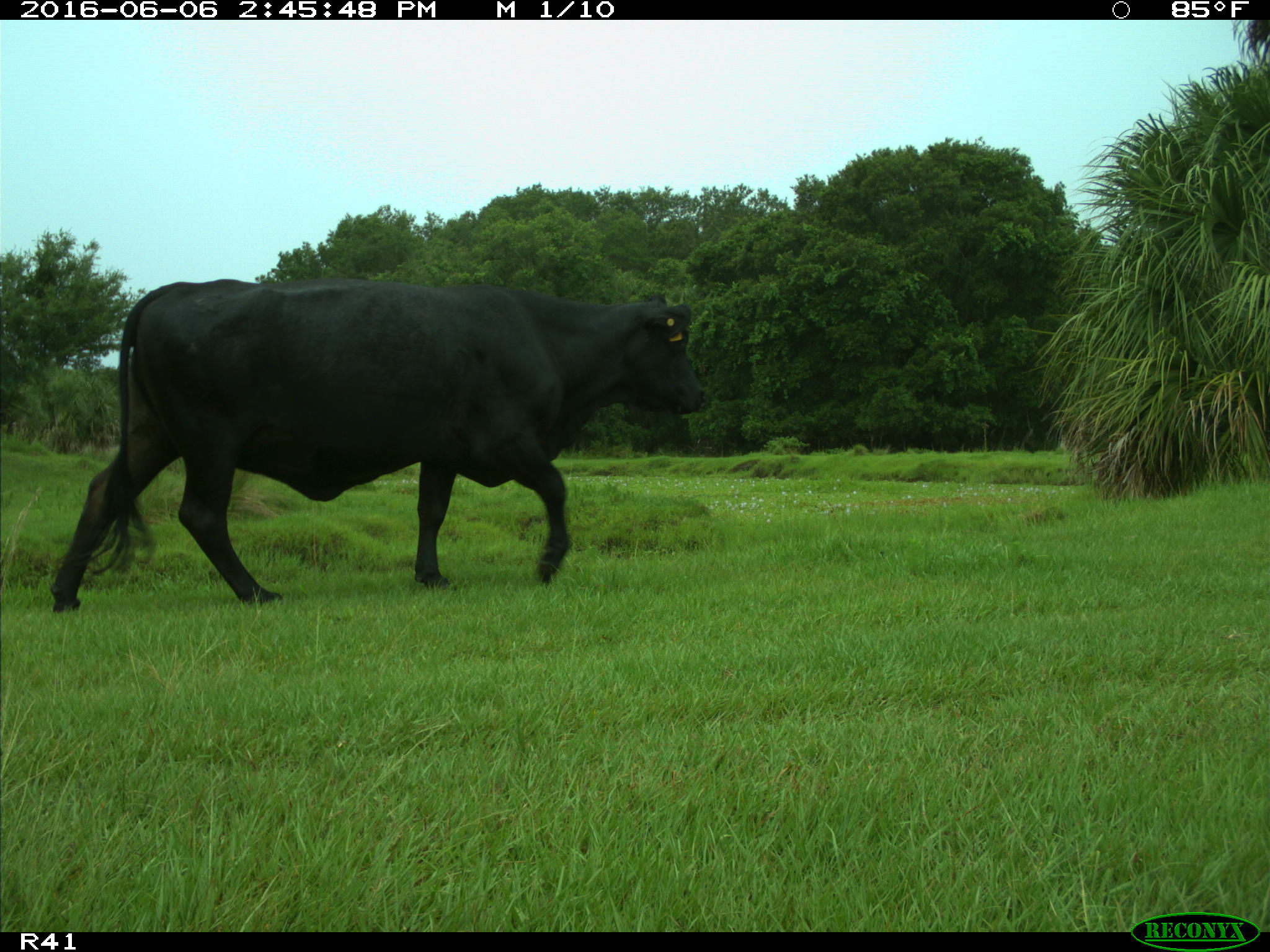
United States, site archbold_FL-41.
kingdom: Animalia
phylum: Chordata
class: Mammalia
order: Artiodactyla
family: Bovidae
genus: Bos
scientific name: Bos taurus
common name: domestic cow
Bos taurus (domestic cow).